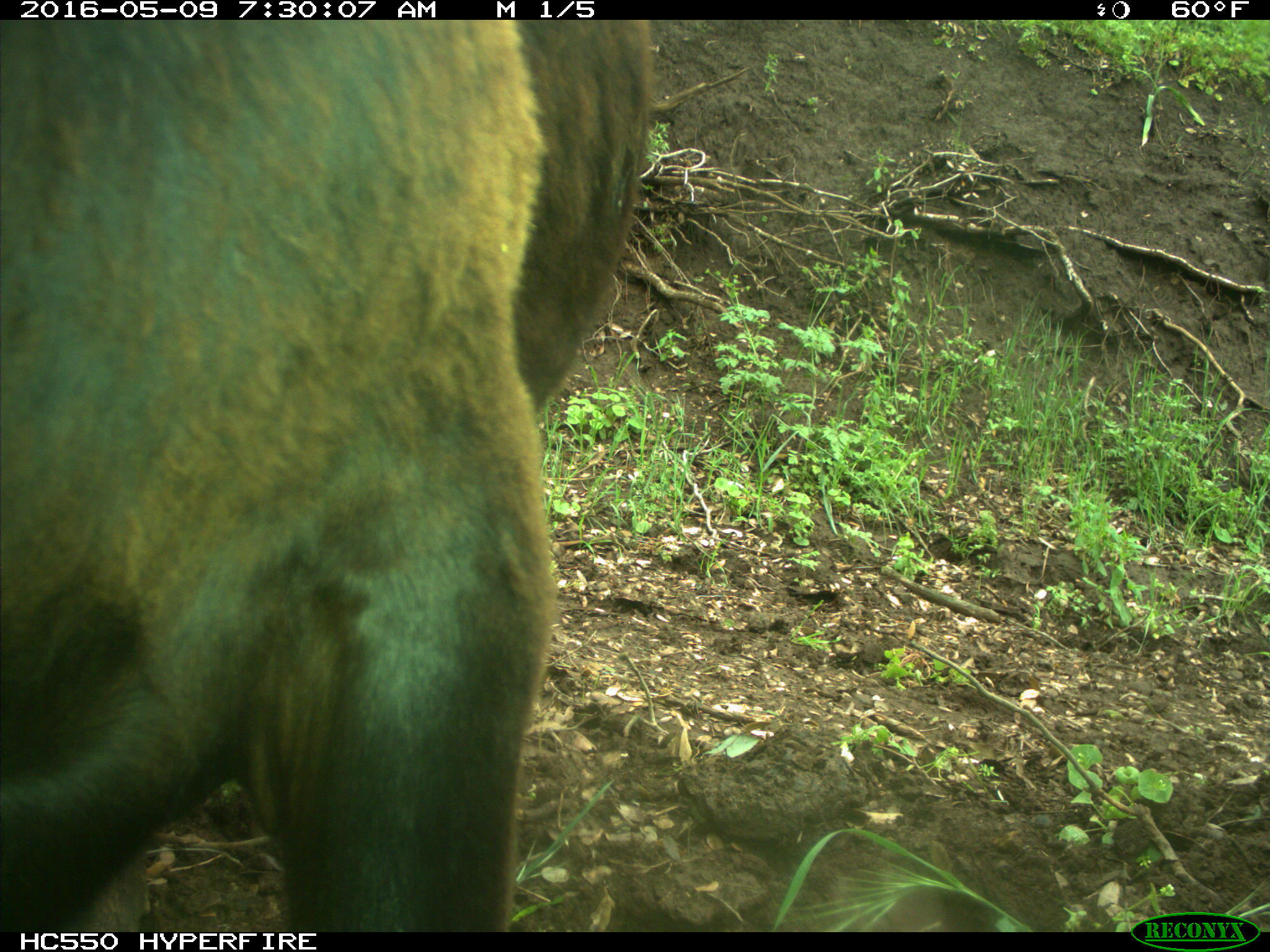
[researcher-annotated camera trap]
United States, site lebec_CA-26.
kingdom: Animalia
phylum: Chordata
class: Mammalia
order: Artiodactyla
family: Bovidae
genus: Bos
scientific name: Bos taurus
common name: domestic cow